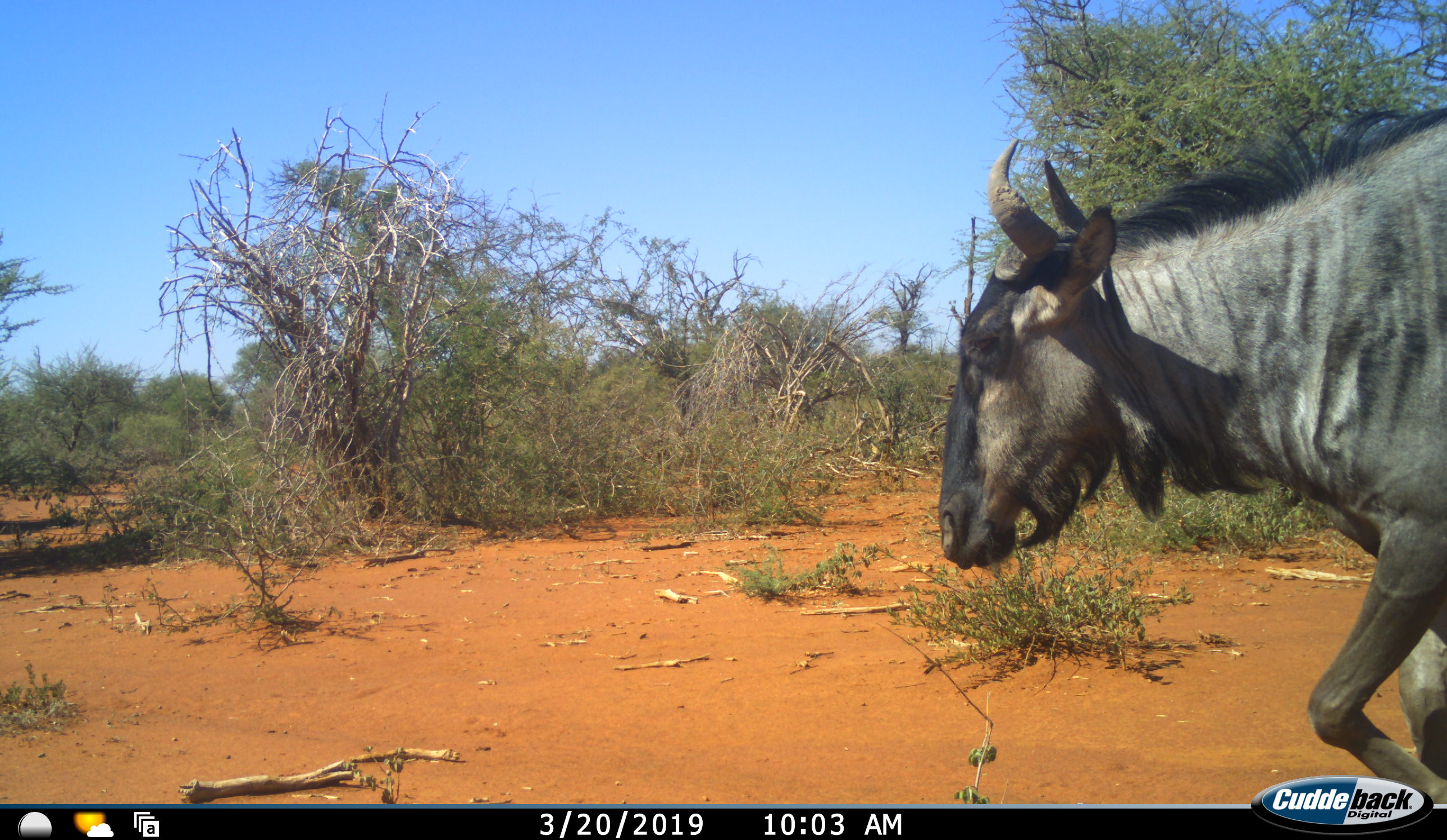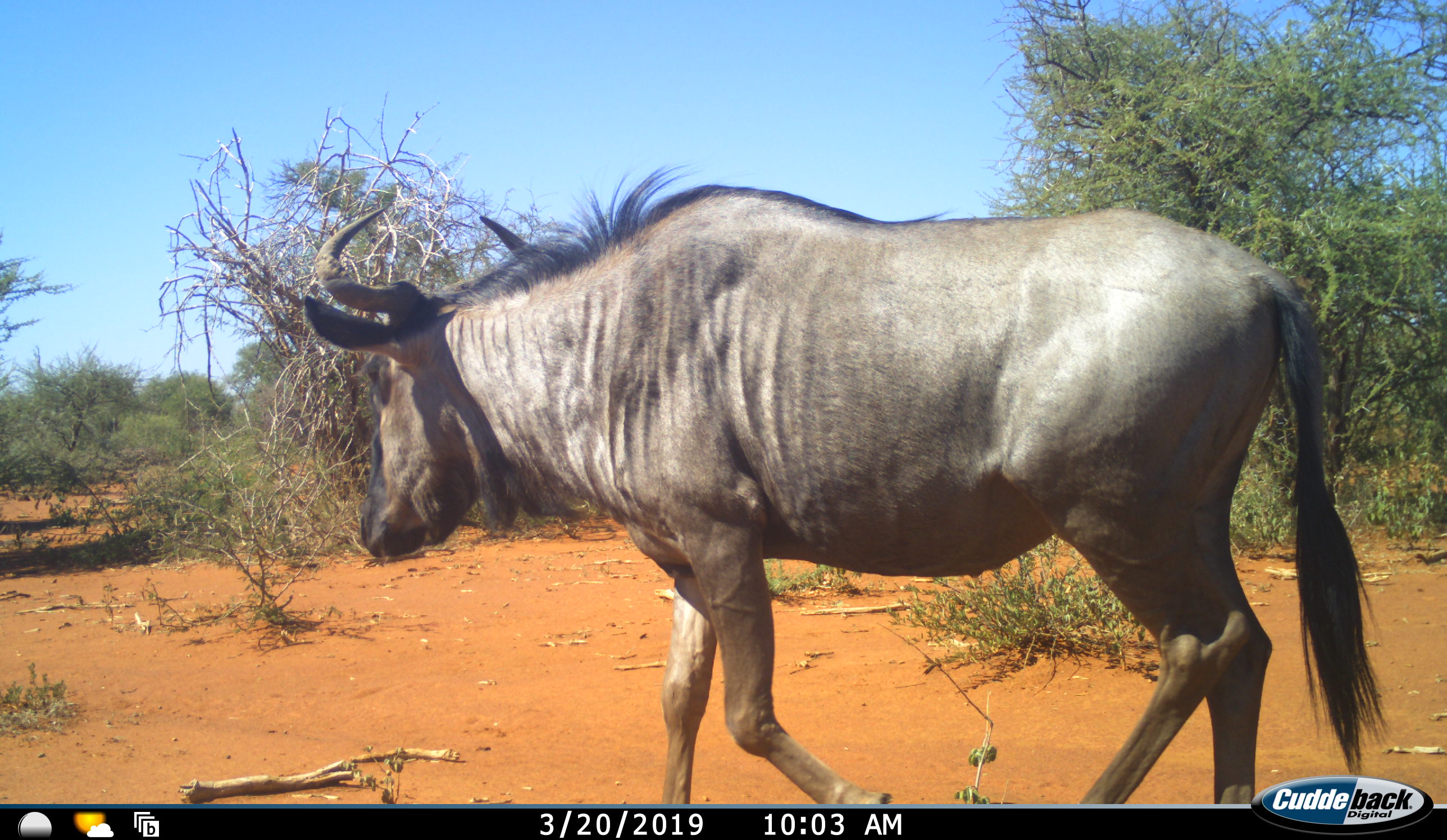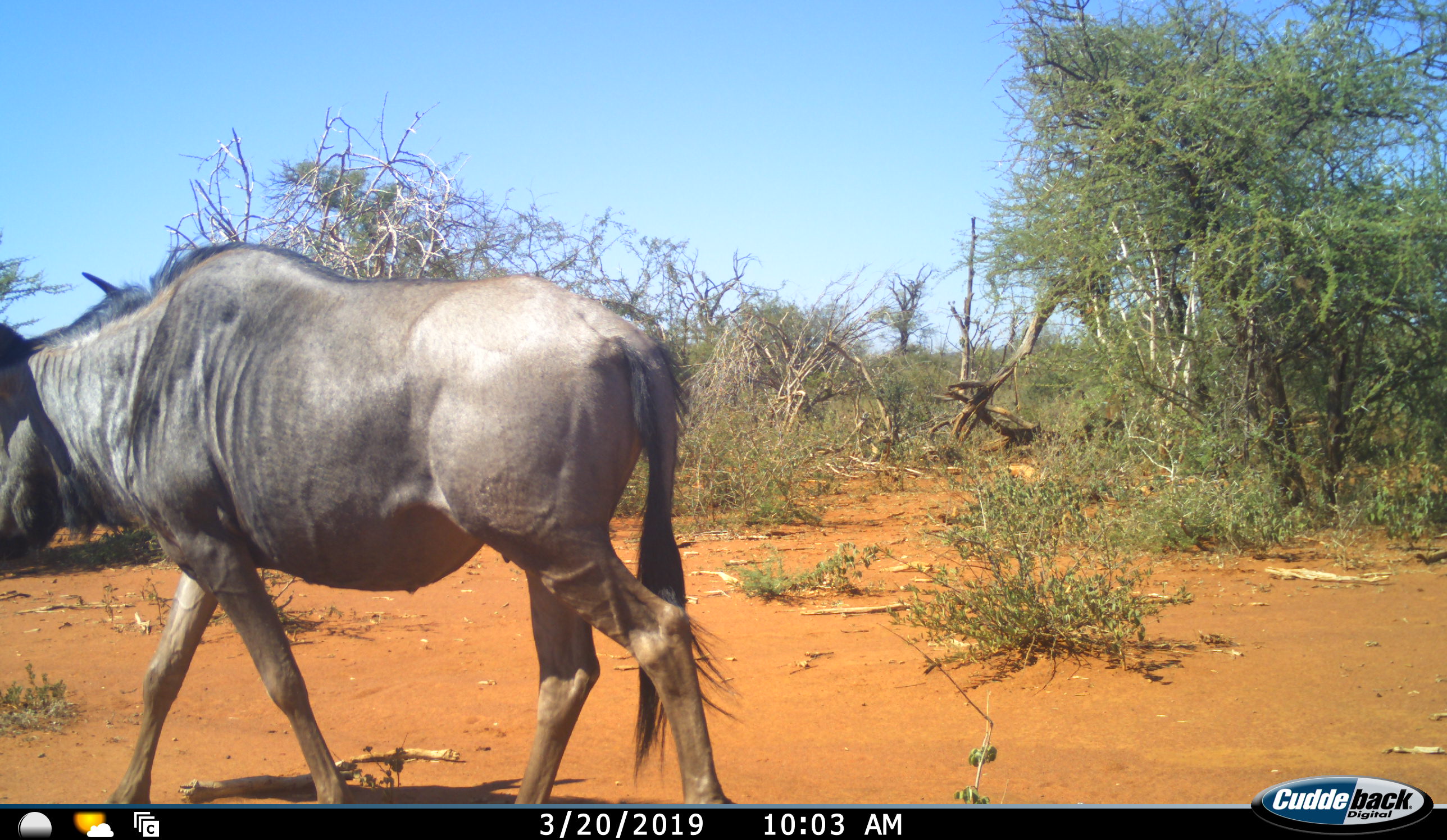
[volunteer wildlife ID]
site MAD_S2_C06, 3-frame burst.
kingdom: Animalia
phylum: Chordata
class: Mammalia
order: Artiodactyla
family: Bovidae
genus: Connochaetes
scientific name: Connochaetes taurinus taurinus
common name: blue wildebeest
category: wildebeestblue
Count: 1.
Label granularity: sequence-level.